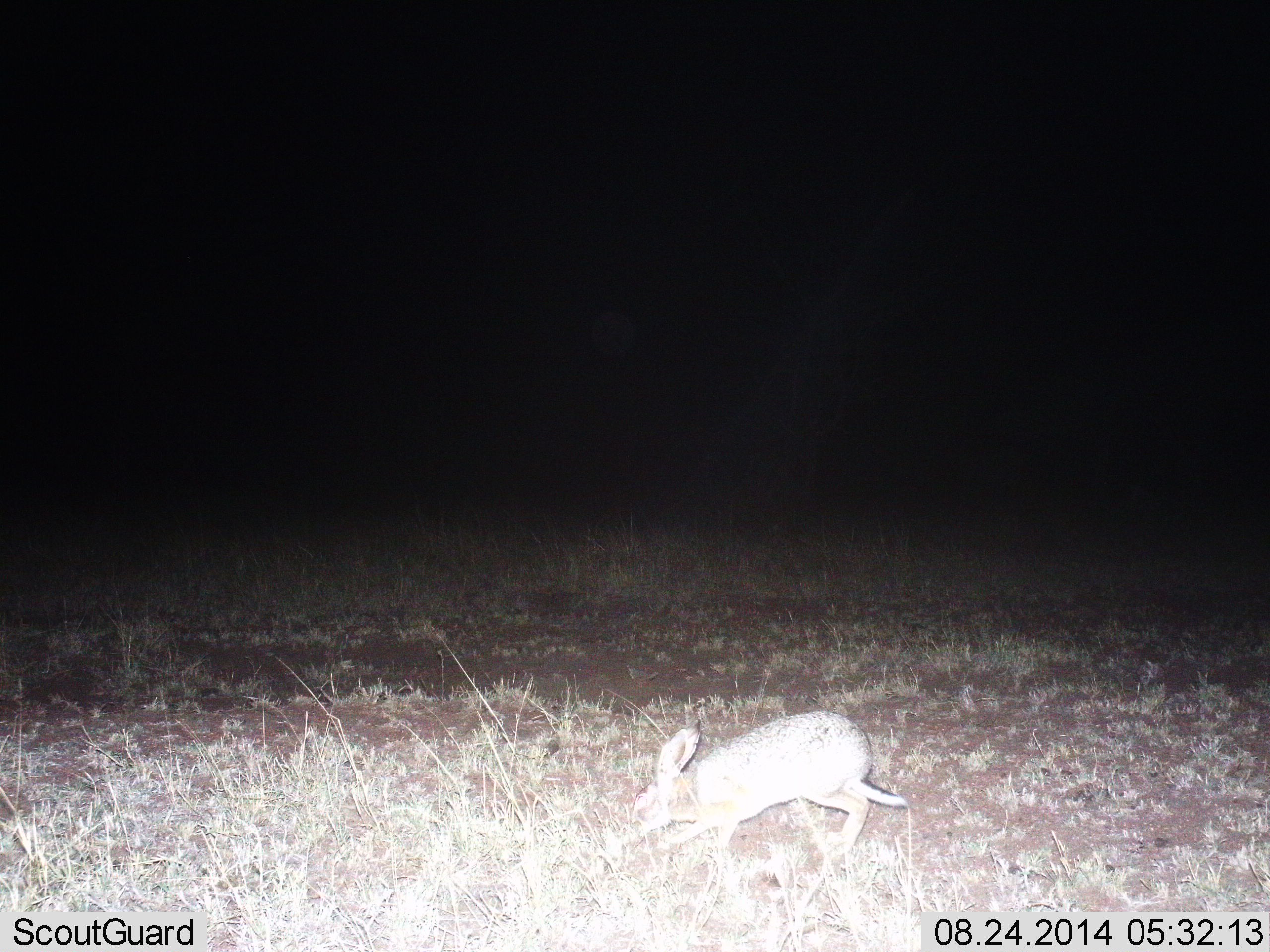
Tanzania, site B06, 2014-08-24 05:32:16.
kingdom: Animalia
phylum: Chordata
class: Mammalia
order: Lagomorpha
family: Leporidae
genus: Lepus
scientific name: Lepus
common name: hare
Hare (Lepus), count 1. Behavior (volunteer vote fractions): standing 0%, resting 0%, moving 40%, interacting 0%. Young present (vote fraction): 0%. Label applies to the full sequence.